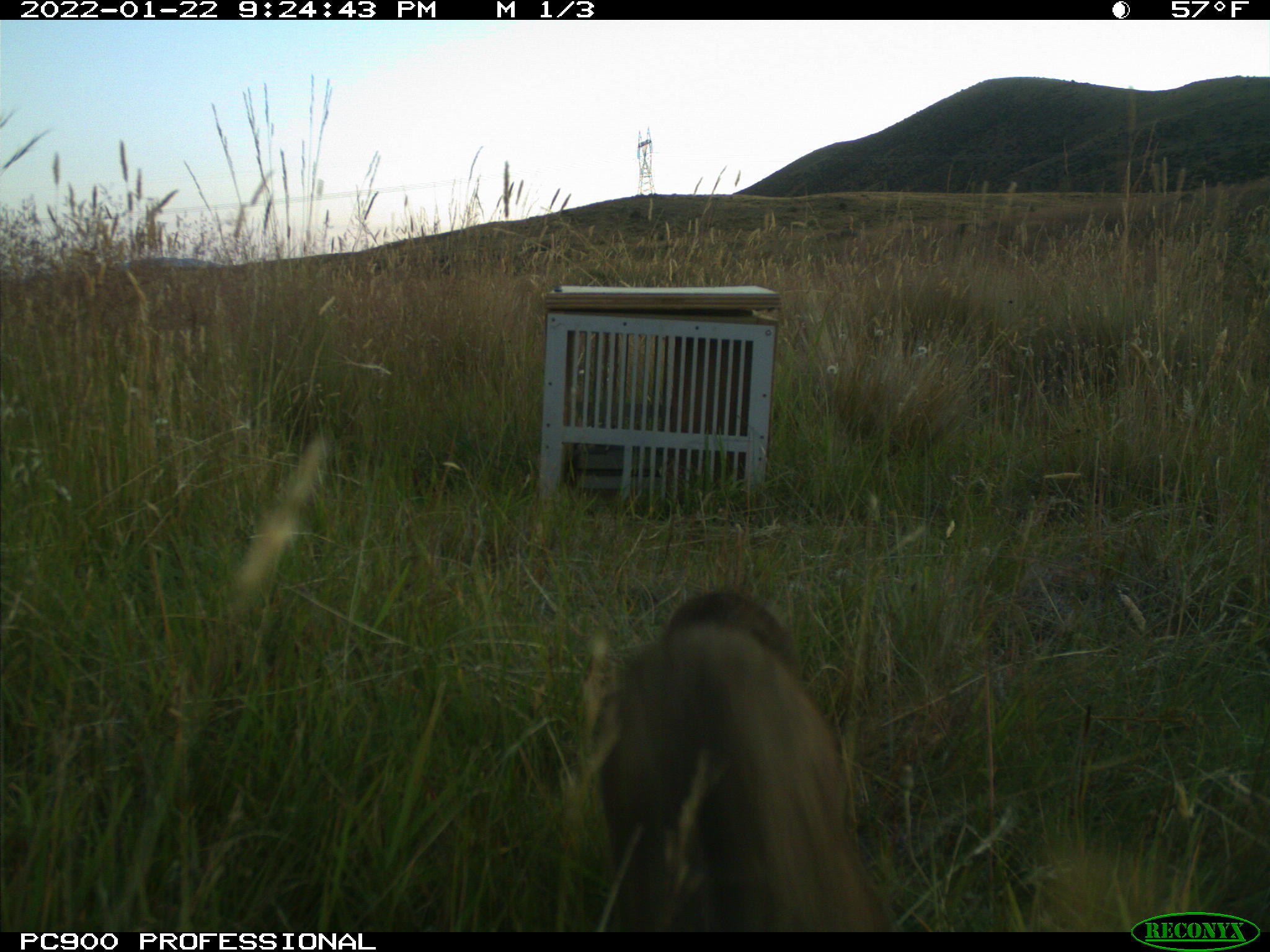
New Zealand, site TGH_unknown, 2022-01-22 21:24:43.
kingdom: Animalia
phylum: Chordata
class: Mammalia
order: Carnivora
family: Mustelidae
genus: Mustela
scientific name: Mustela furo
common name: ferret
Ferret (Mustela furo).